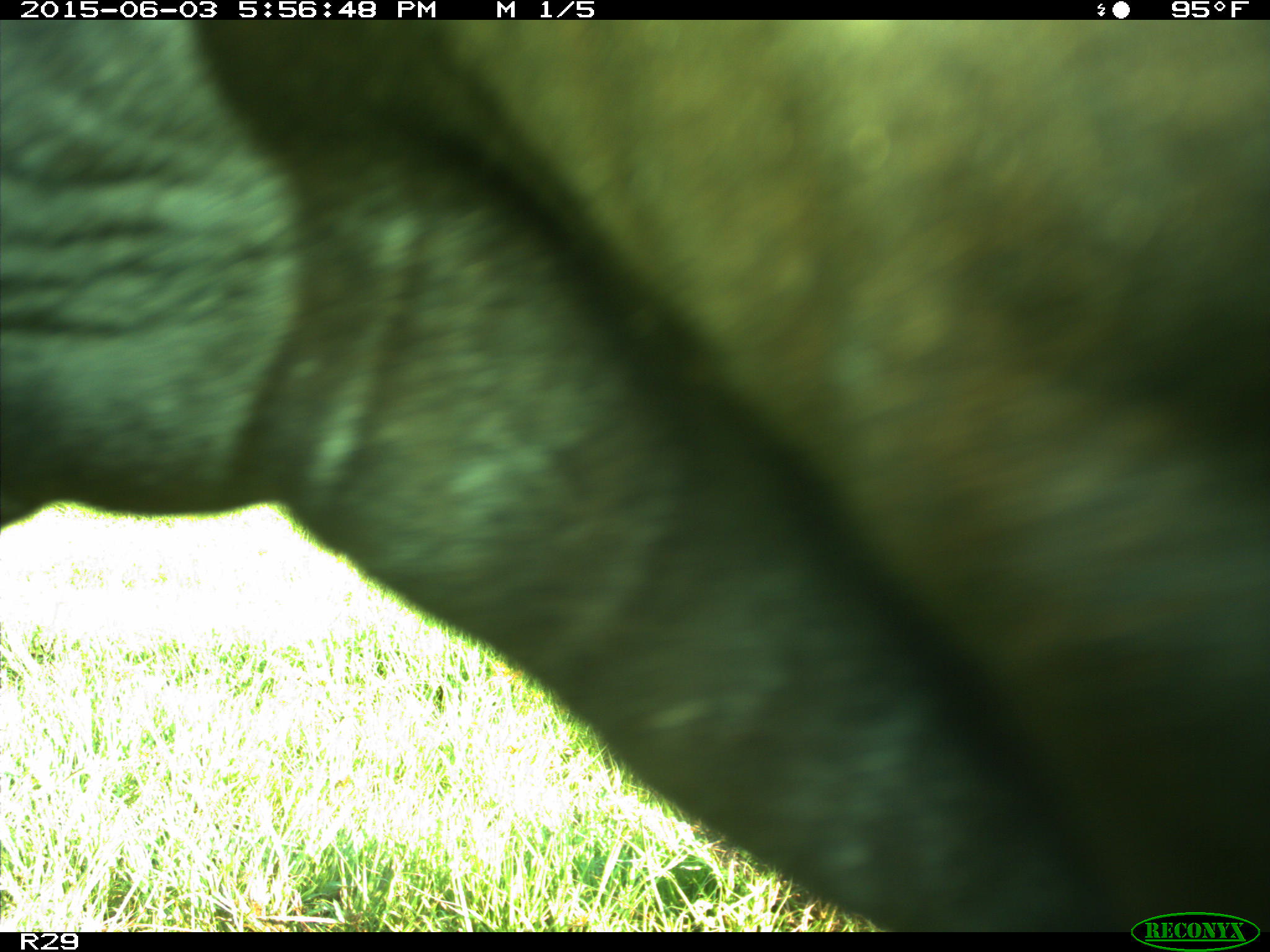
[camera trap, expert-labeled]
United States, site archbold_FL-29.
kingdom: Animalia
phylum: Chordata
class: Mammalia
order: Artiodactyla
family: Bovidae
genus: Bos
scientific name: Bos taurus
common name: domestic cow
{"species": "Bos taurus (domestic cow)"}